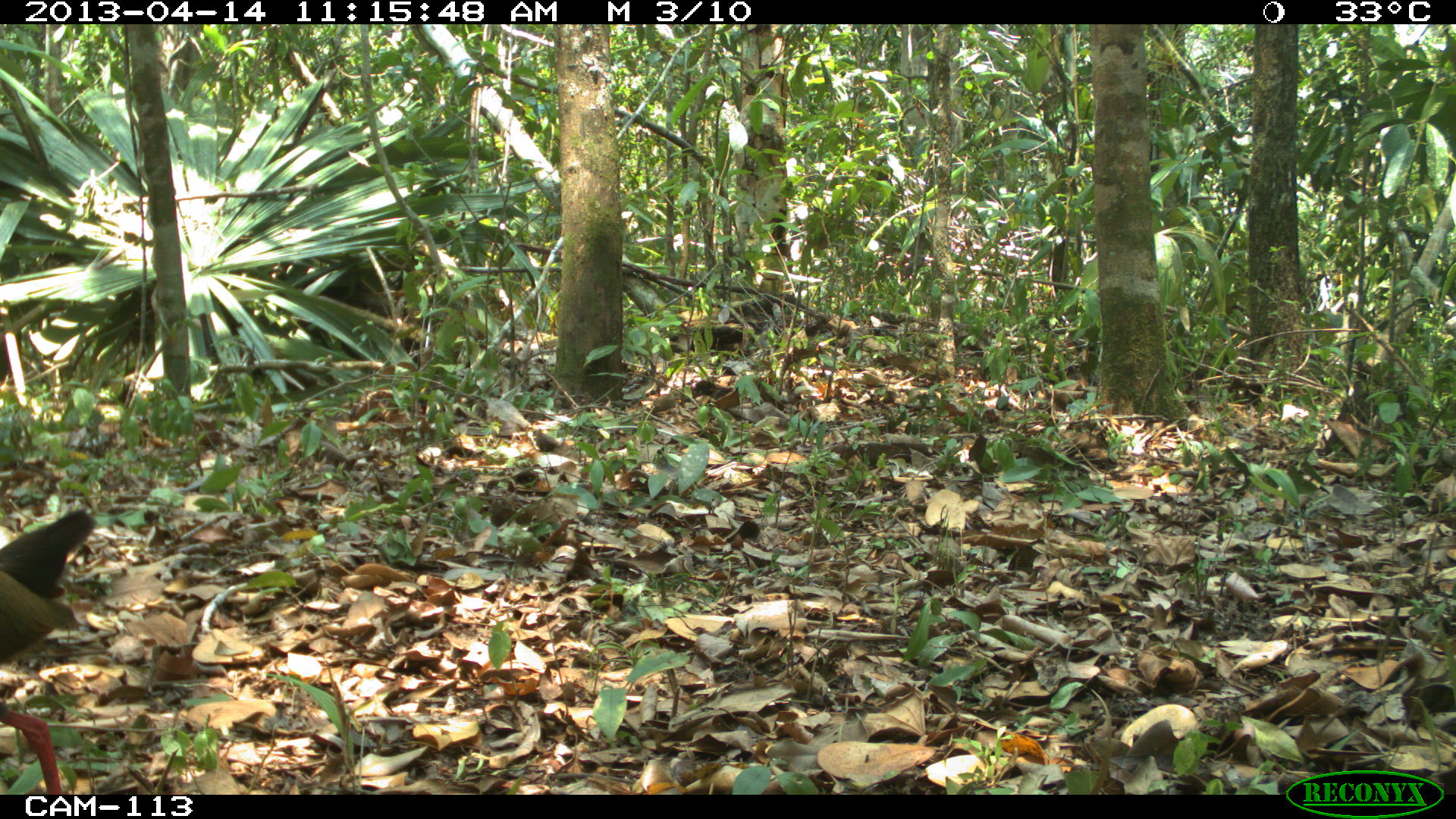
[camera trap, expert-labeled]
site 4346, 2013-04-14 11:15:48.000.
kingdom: Animalia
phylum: Chordata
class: Aves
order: Gruiformes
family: Rallidae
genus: Aramides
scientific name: Aramides cajaneus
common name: gray-necked wood-rail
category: aramides cajanea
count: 1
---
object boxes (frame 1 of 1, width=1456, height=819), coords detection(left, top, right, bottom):
aramides cajanea: detection(0, 493, 97, 791)